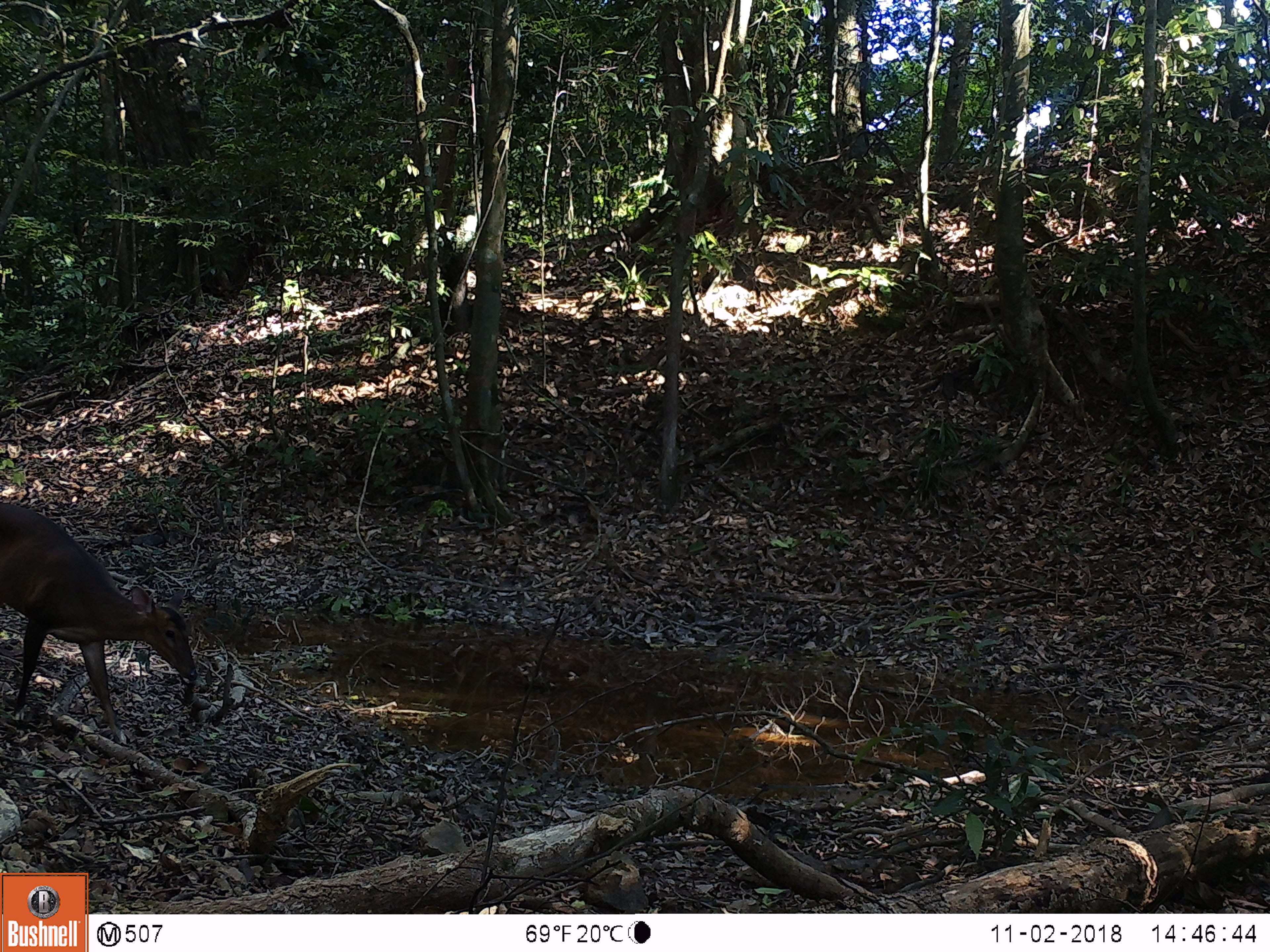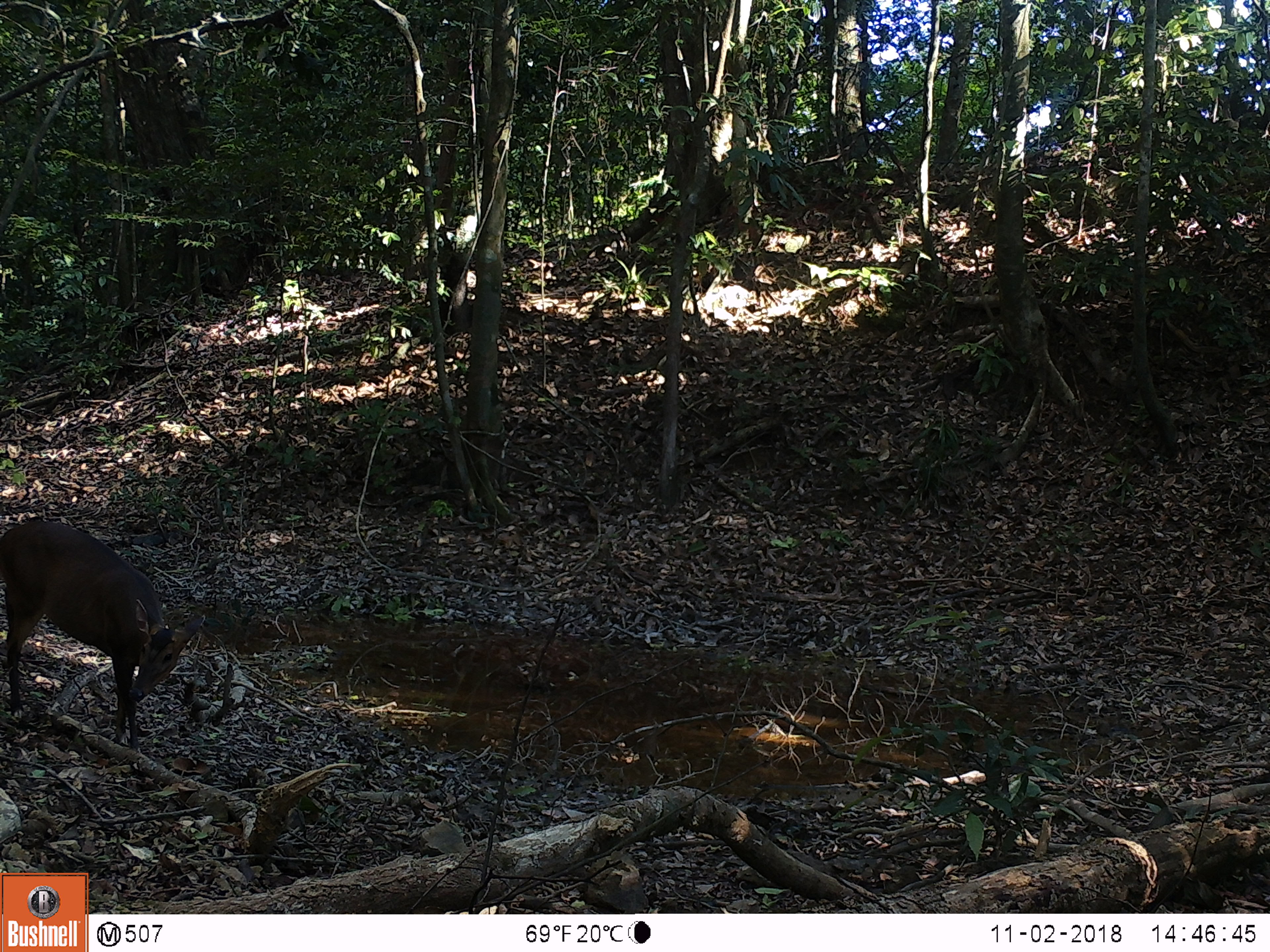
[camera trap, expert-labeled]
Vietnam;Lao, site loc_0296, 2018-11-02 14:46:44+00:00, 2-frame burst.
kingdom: Animalia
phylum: Chordata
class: Mammalia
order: Artiodactyla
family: Cervidae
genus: Muntiacus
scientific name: Muntiacus vuquangensis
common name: large-antlered muntjac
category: large antlered muntjac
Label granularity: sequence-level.